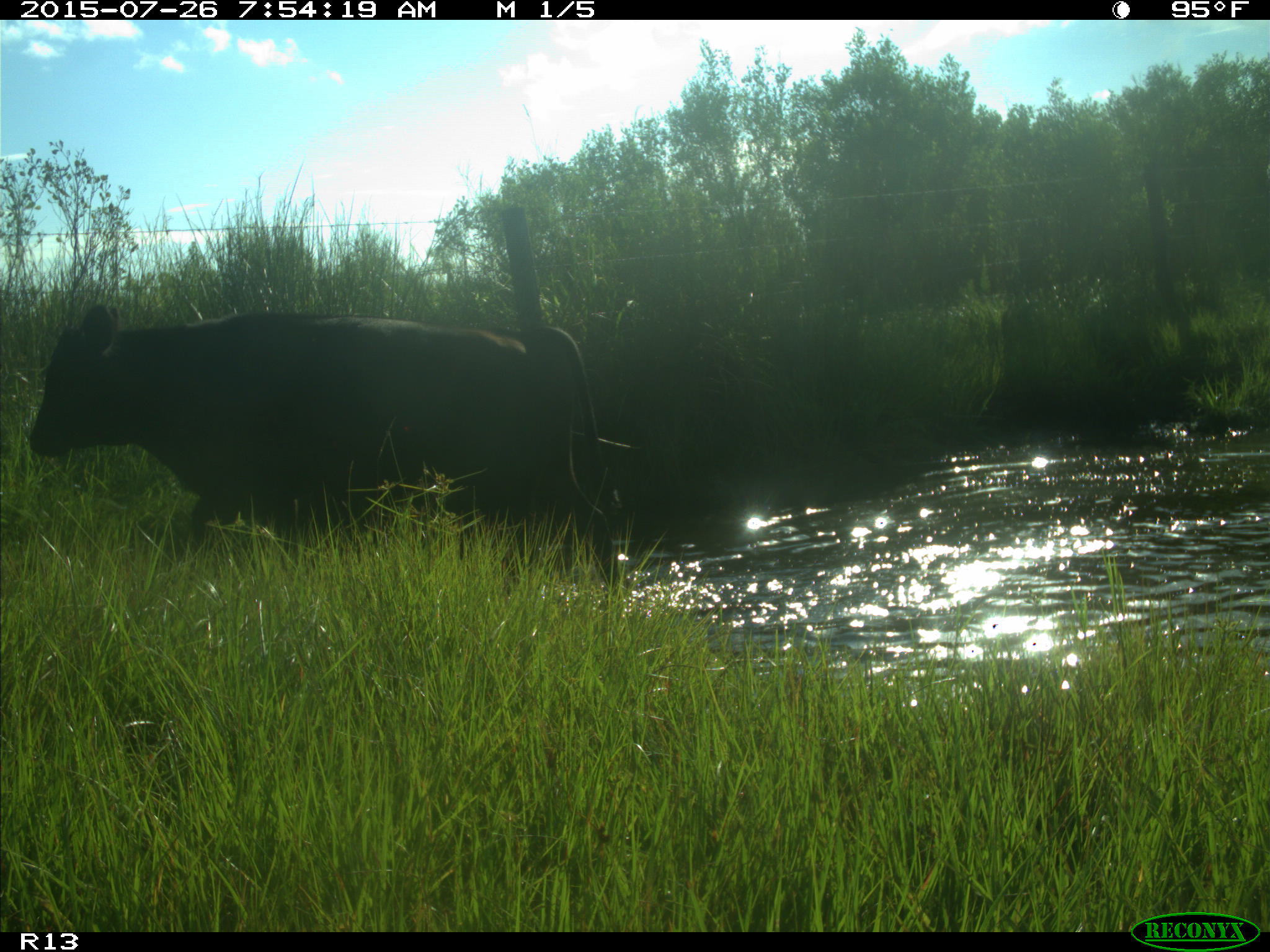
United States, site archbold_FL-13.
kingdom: Animalia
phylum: Chordata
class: Mammalia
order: Artiodactyla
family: Bovidae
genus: Bos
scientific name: Bos taurus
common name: domestic cow